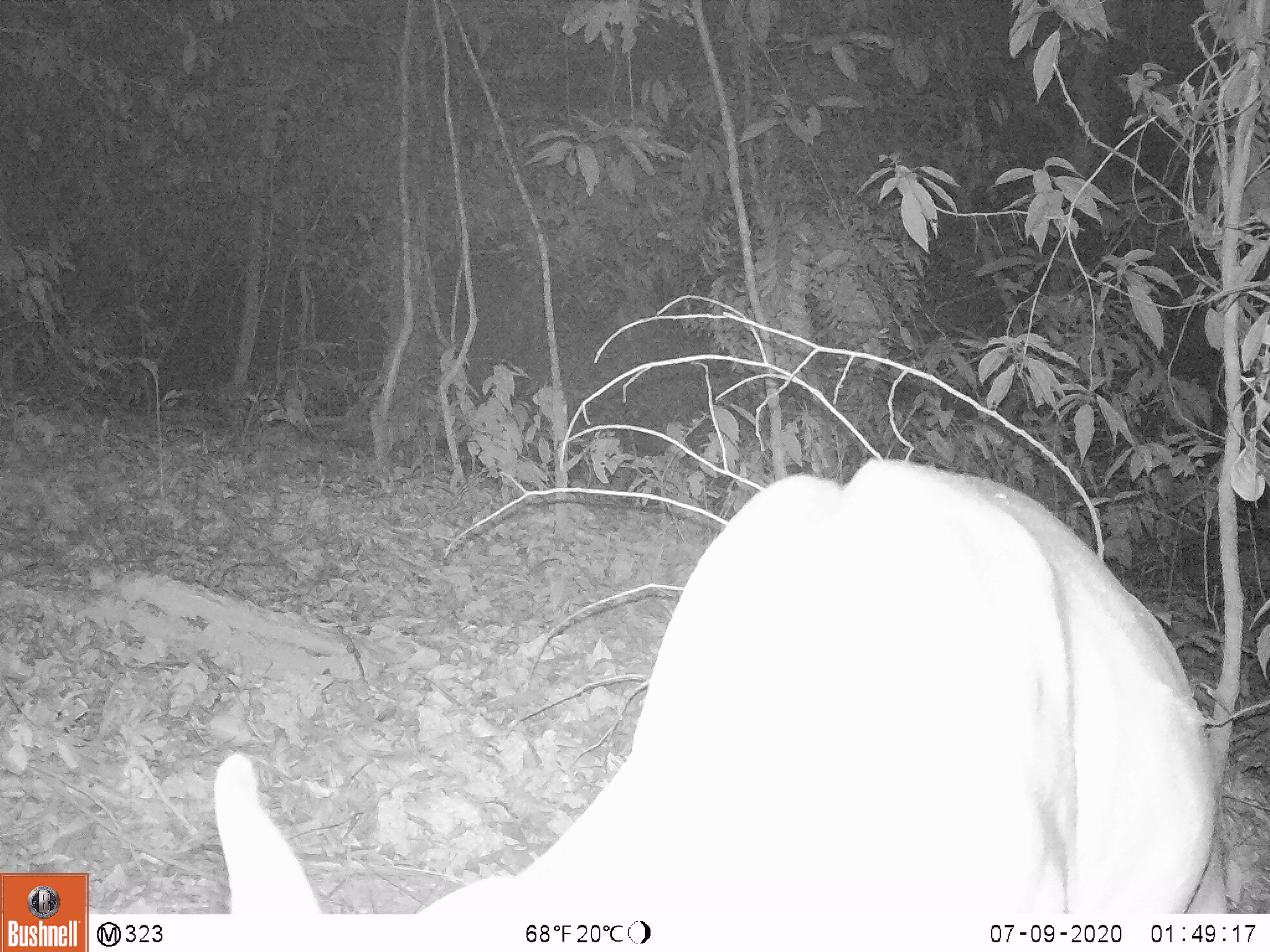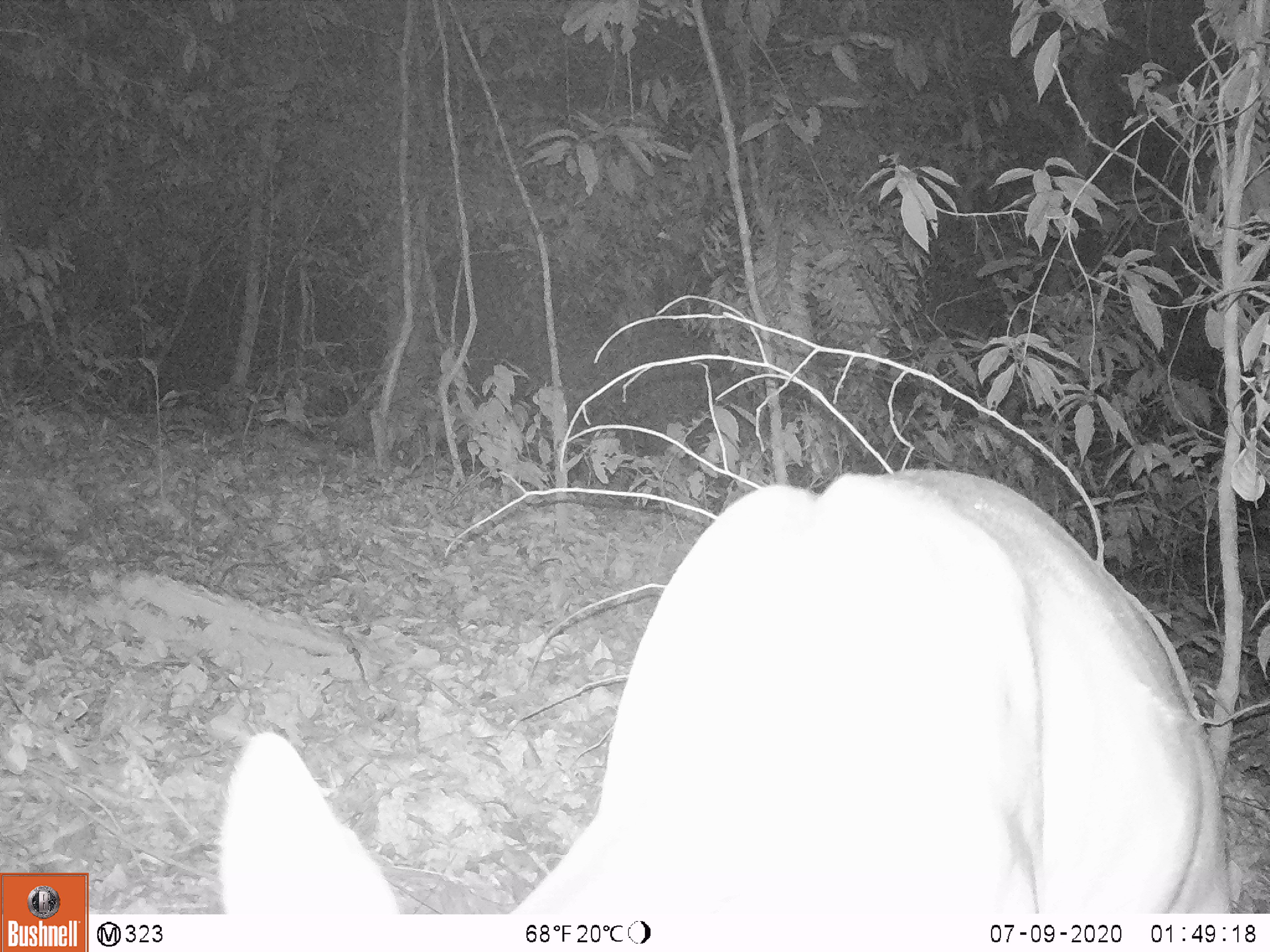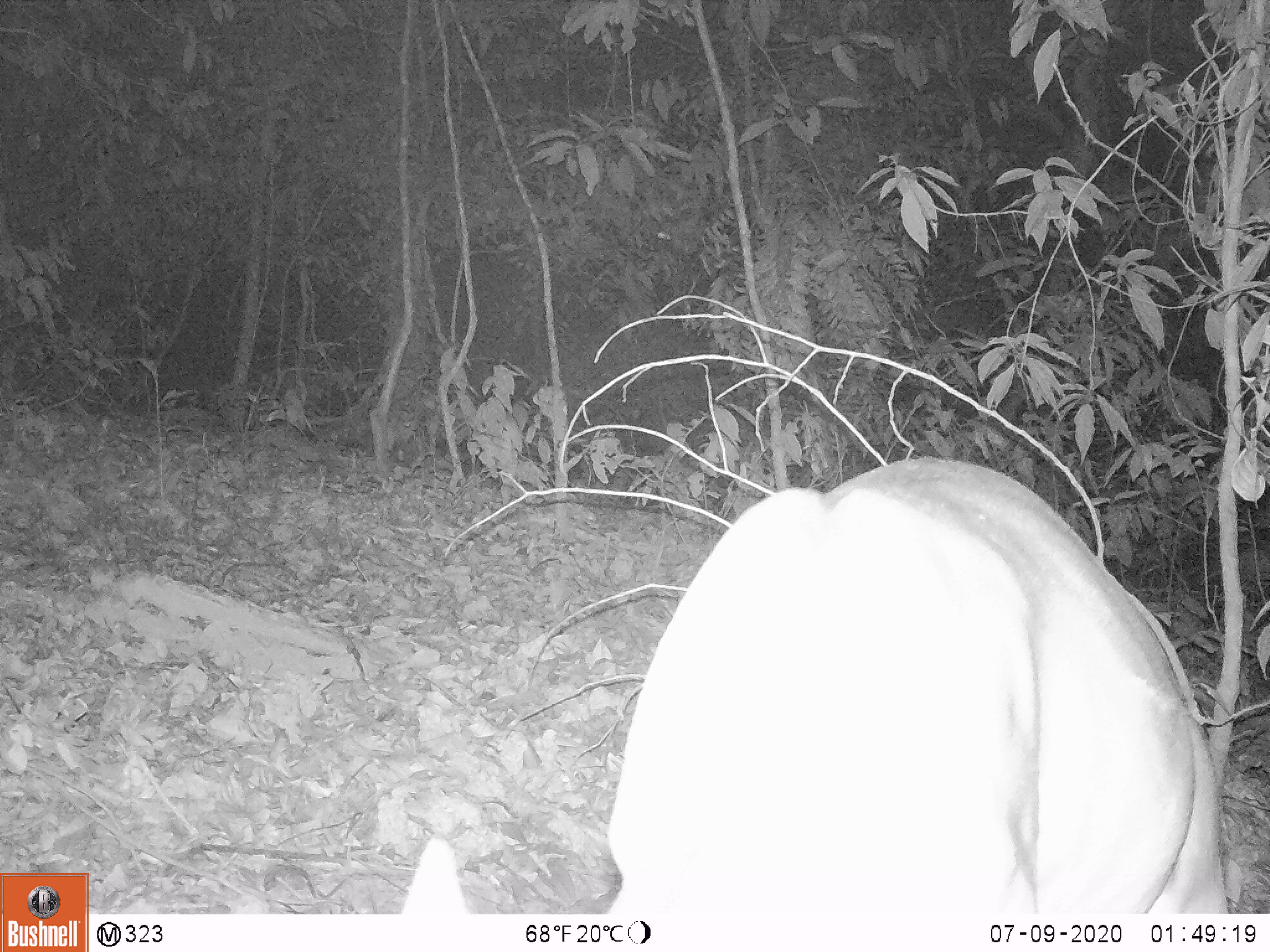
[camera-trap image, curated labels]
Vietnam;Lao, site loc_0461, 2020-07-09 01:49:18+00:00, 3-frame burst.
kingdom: Animalia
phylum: Chordata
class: Mammalia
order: Artiodactyla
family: Cervidae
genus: Muntiacus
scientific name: Muntiacus vuquangensis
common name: large-antlered muntjac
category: large antlered muntjac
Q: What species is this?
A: Large antlered muntjac (large-antlered muntjac) (Muntiacus vuquangensis).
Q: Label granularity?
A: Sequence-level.